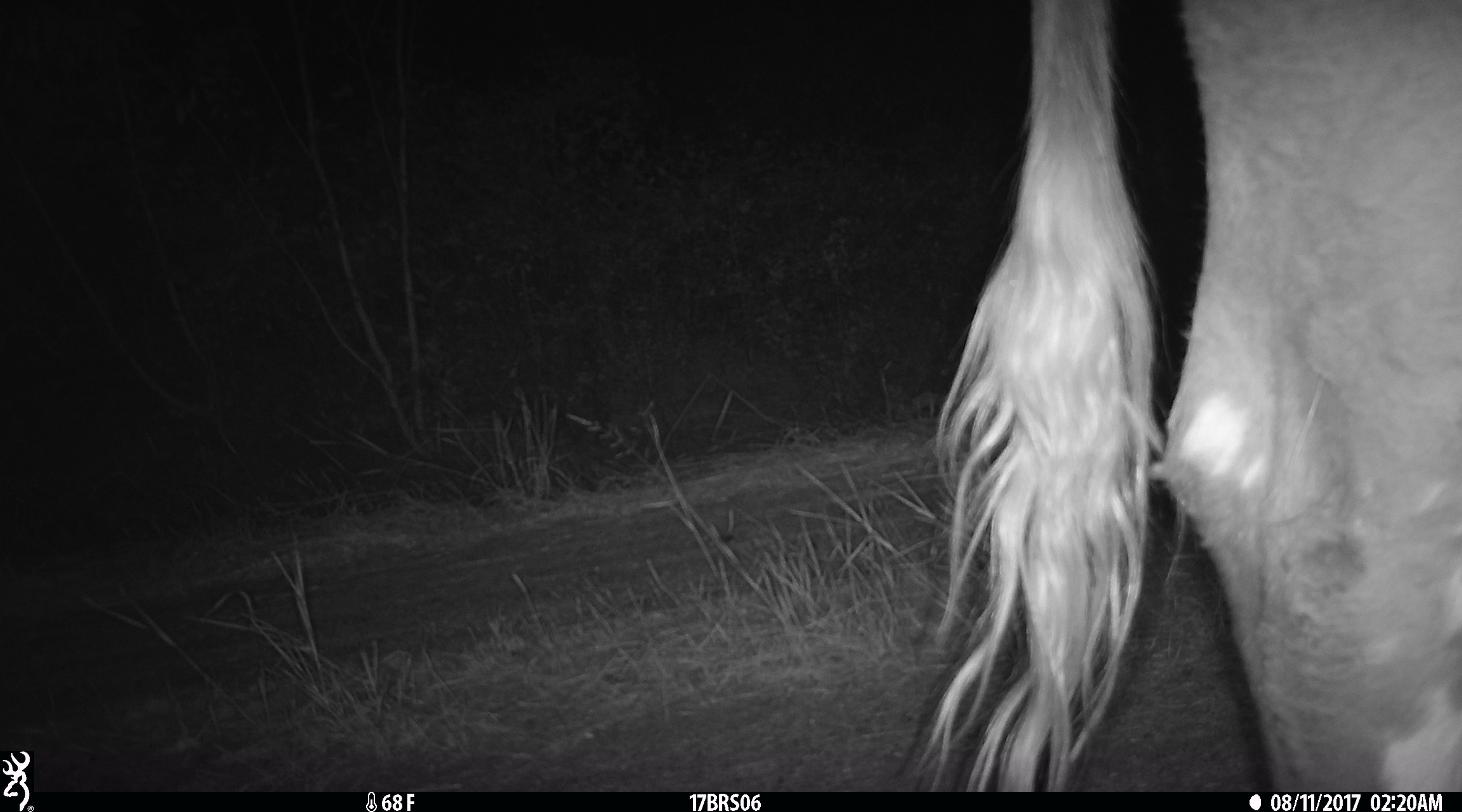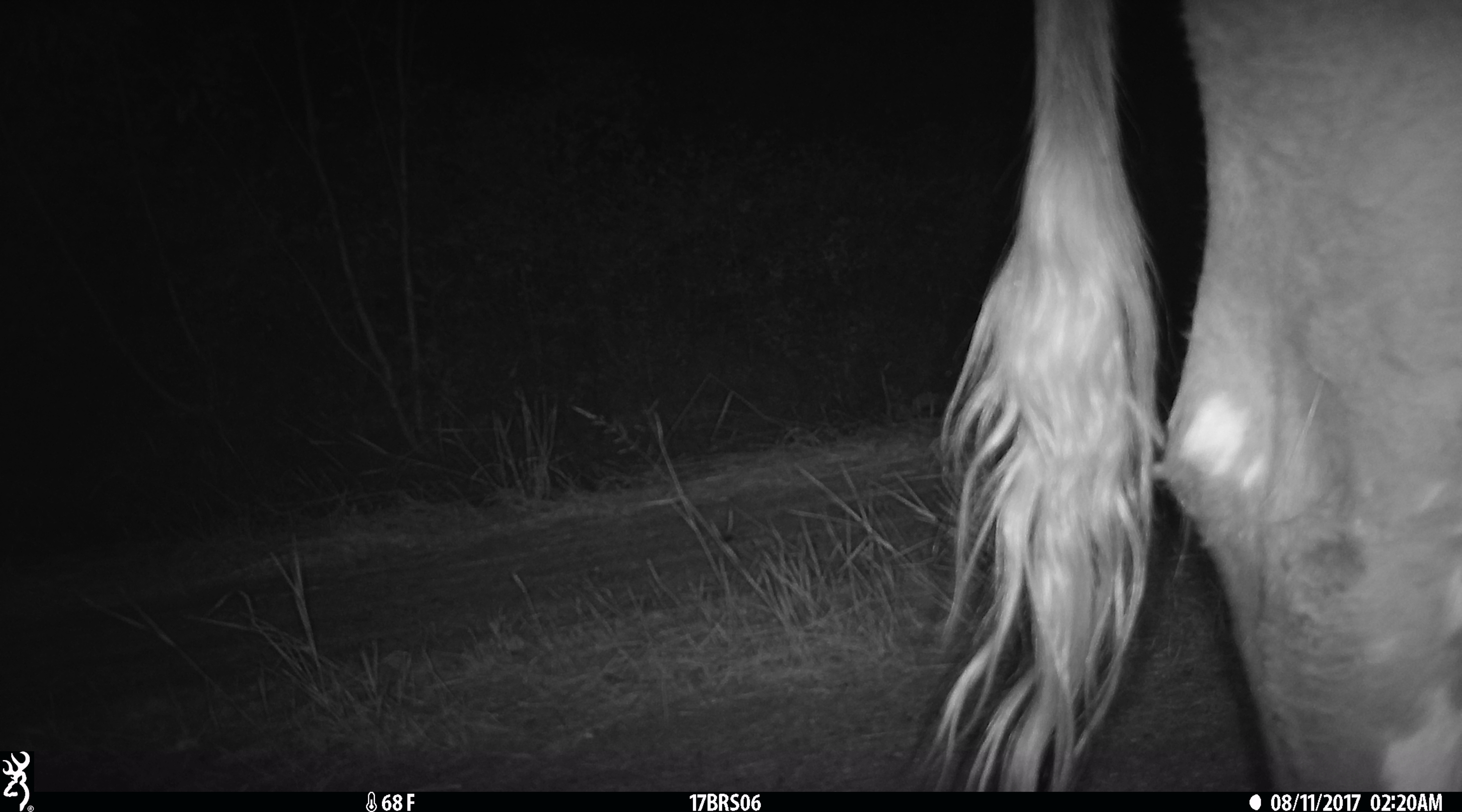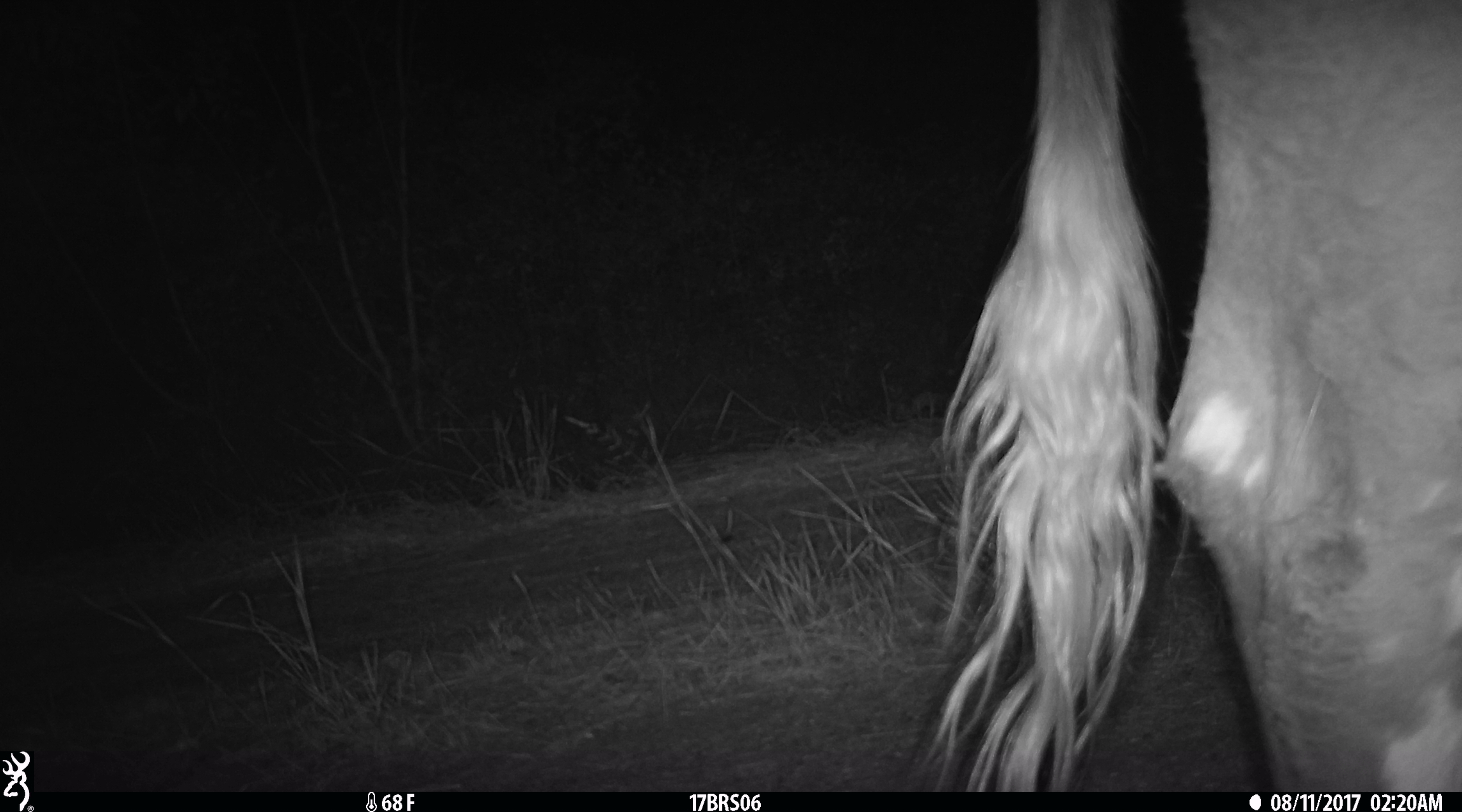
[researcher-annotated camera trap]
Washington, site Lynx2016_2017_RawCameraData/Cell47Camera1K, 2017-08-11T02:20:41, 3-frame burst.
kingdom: Animalia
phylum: Chordata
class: Mammalia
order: Artiodactyla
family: Bovidae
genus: Bos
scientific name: Bos taurus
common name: domestic cattle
Domestic cattle (Bos taurus). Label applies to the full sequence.